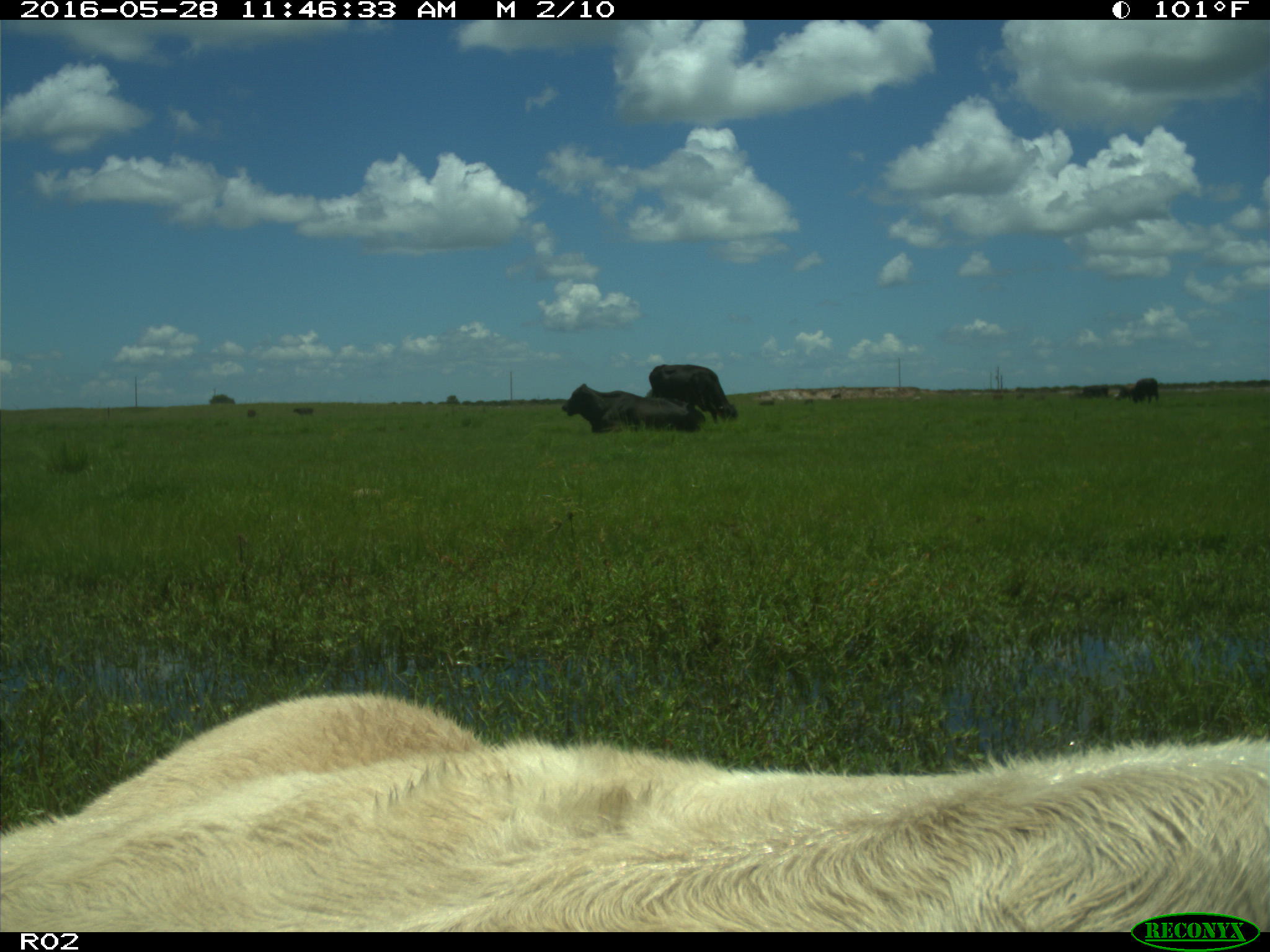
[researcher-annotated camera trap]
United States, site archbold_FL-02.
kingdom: Animalia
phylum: Chordata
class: Mammalia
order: Artiodactyla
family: Bovidae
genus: Bos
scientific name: Bos taurus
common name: domestic cow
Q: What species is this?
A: Bos taurus (domestic cow).